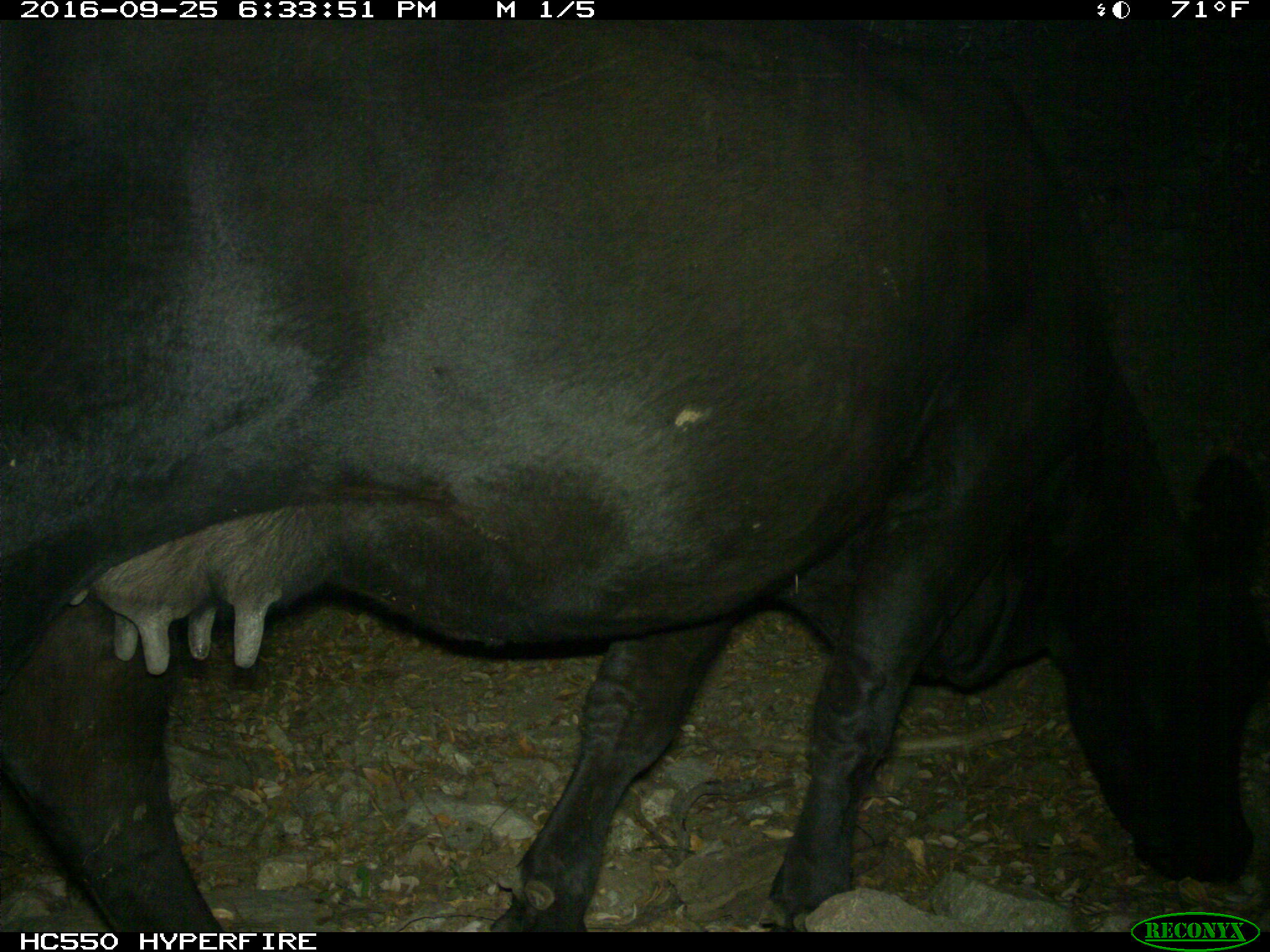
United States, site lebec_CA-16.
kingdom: Animalia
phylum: Chordata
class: Mammalia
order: Artiodactyla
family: Bovidae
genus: Bos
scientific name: Bos taurus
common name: domestic cow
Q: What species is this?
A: Bos taurus (domestic cow).